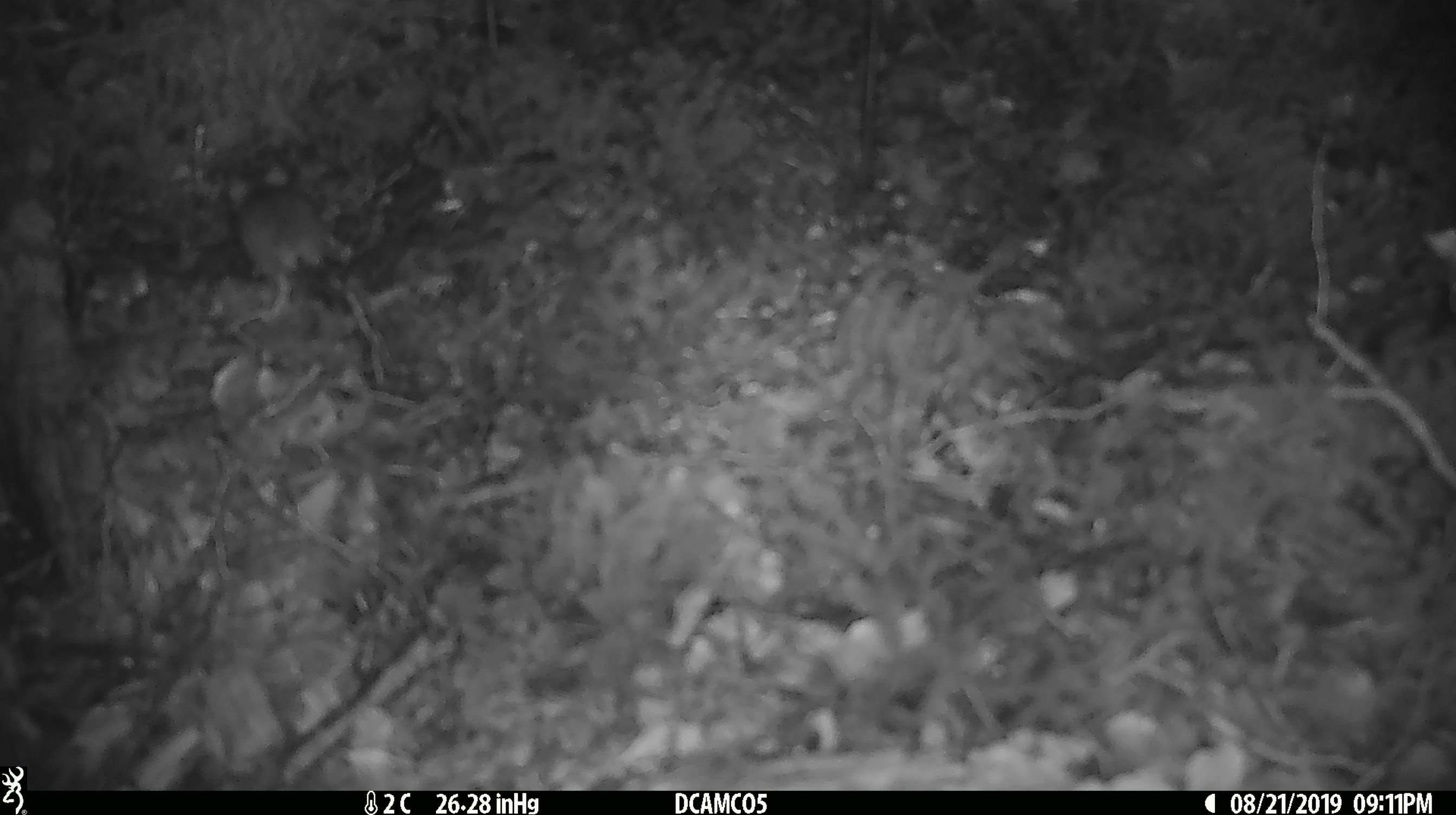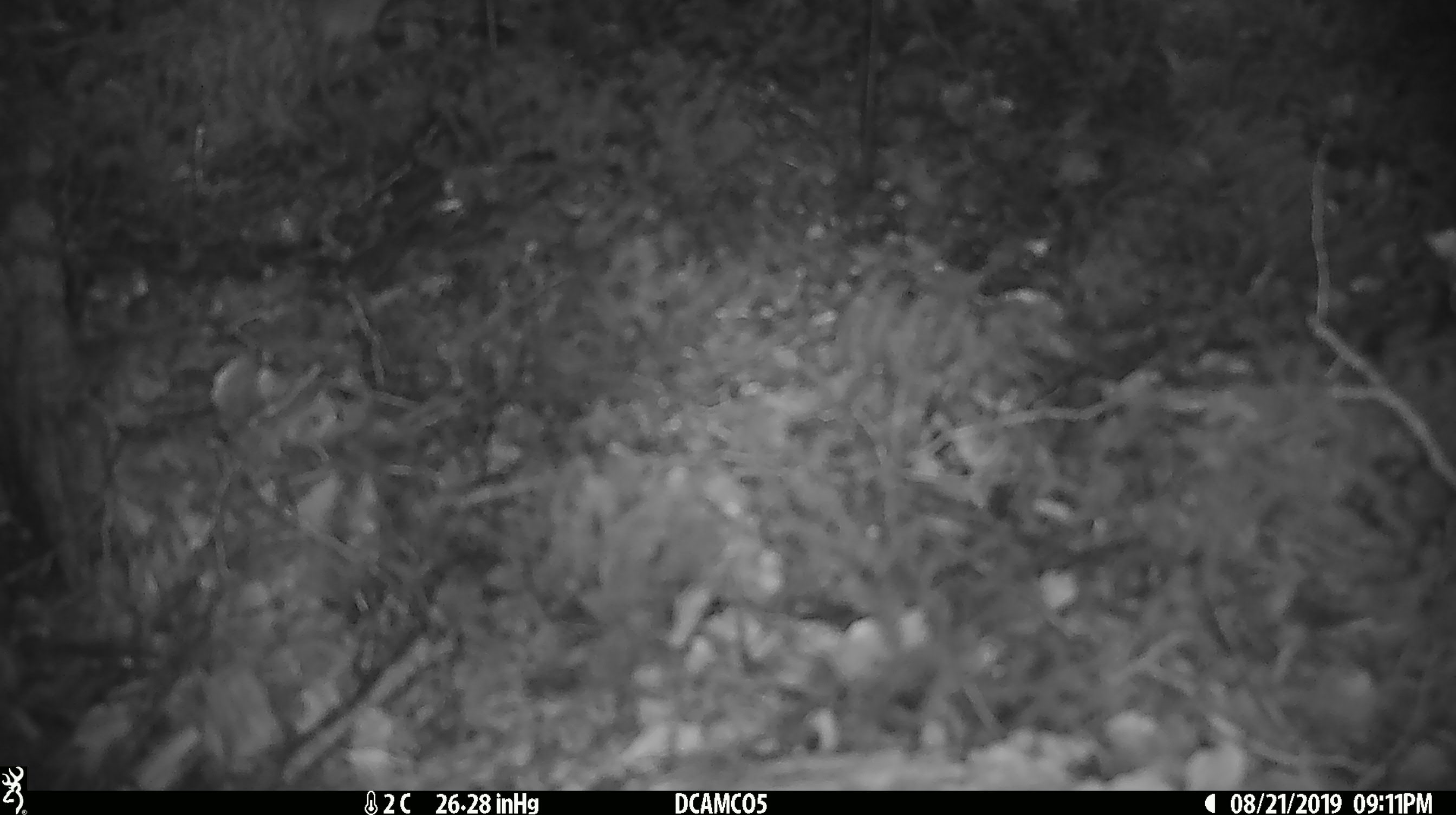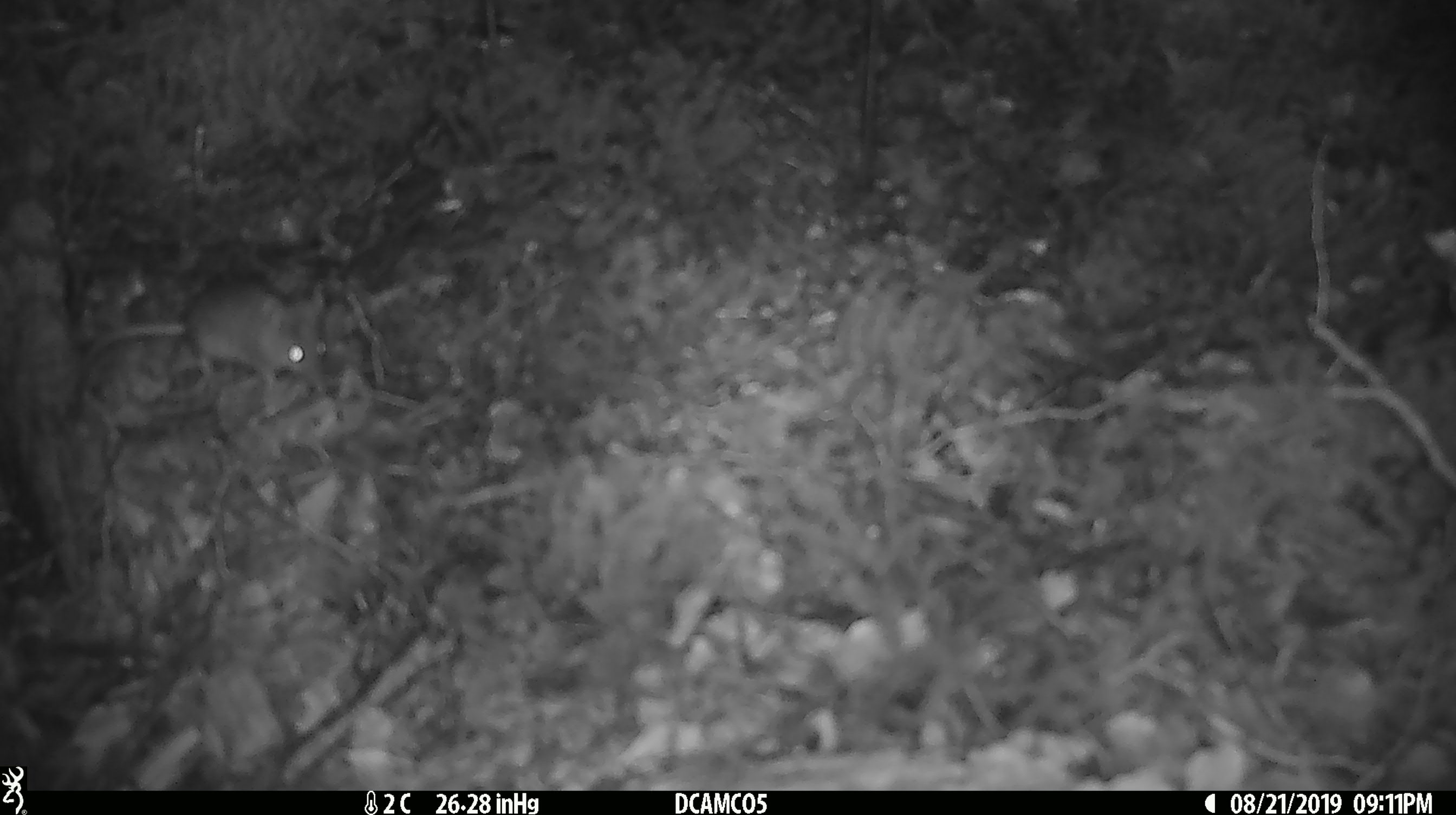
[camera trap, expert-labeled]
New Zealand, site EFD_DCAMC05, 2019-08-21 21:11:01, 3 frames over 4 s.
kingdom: Animalia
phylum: Chordata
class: Mammalia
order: Rodentia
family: Muridae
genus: Mus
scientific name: Mus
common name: mouse